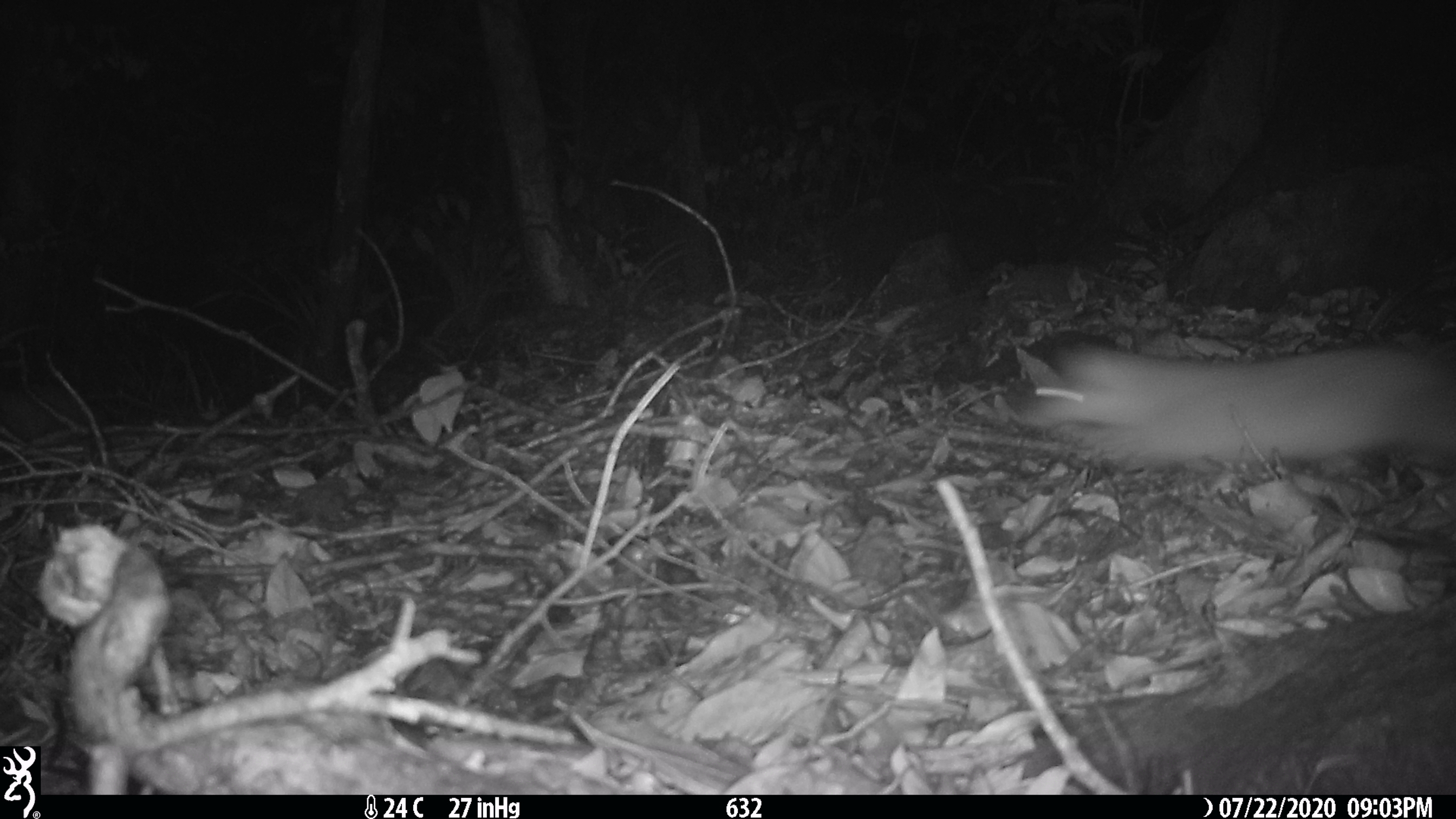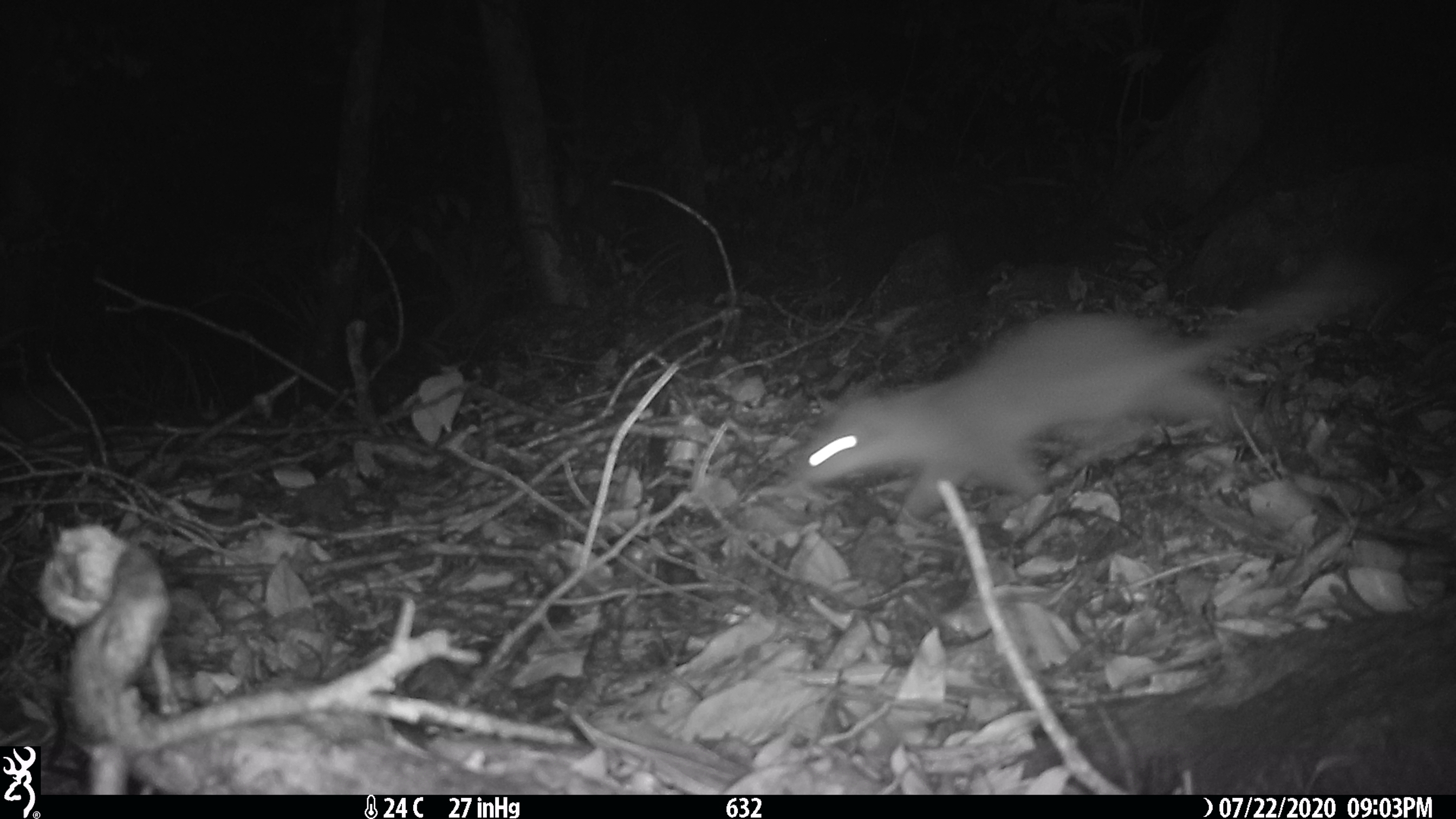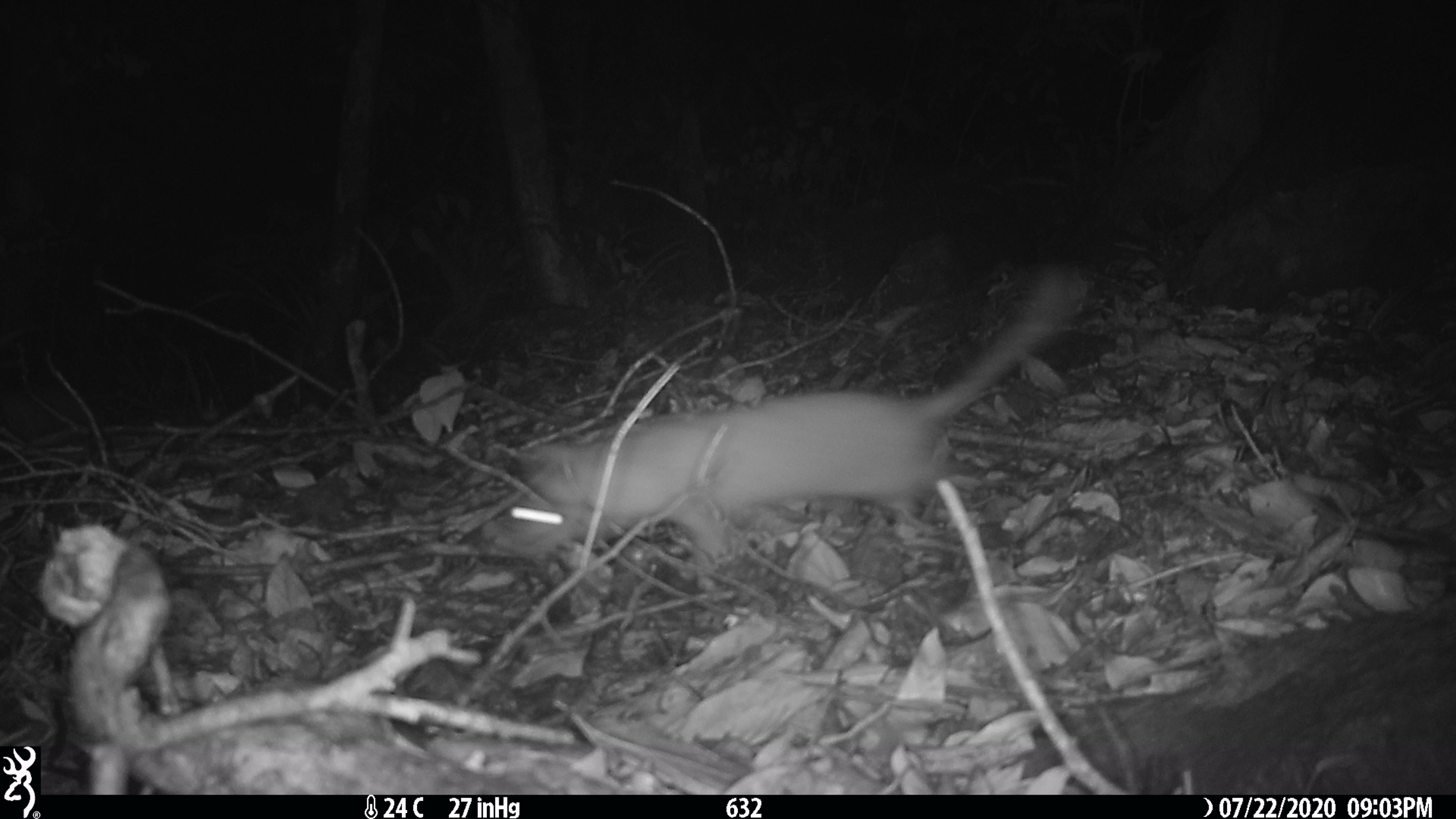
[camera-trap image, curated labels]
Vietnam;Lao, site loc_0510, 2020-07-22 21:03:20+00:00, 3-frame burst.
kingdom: Animalia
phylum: Chordata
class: Mammalia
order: Carnivora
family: Mustelidae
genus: Melogale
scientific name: Melogale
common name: ferret badger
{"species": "ferret badger (Melogale)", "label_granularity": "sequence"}